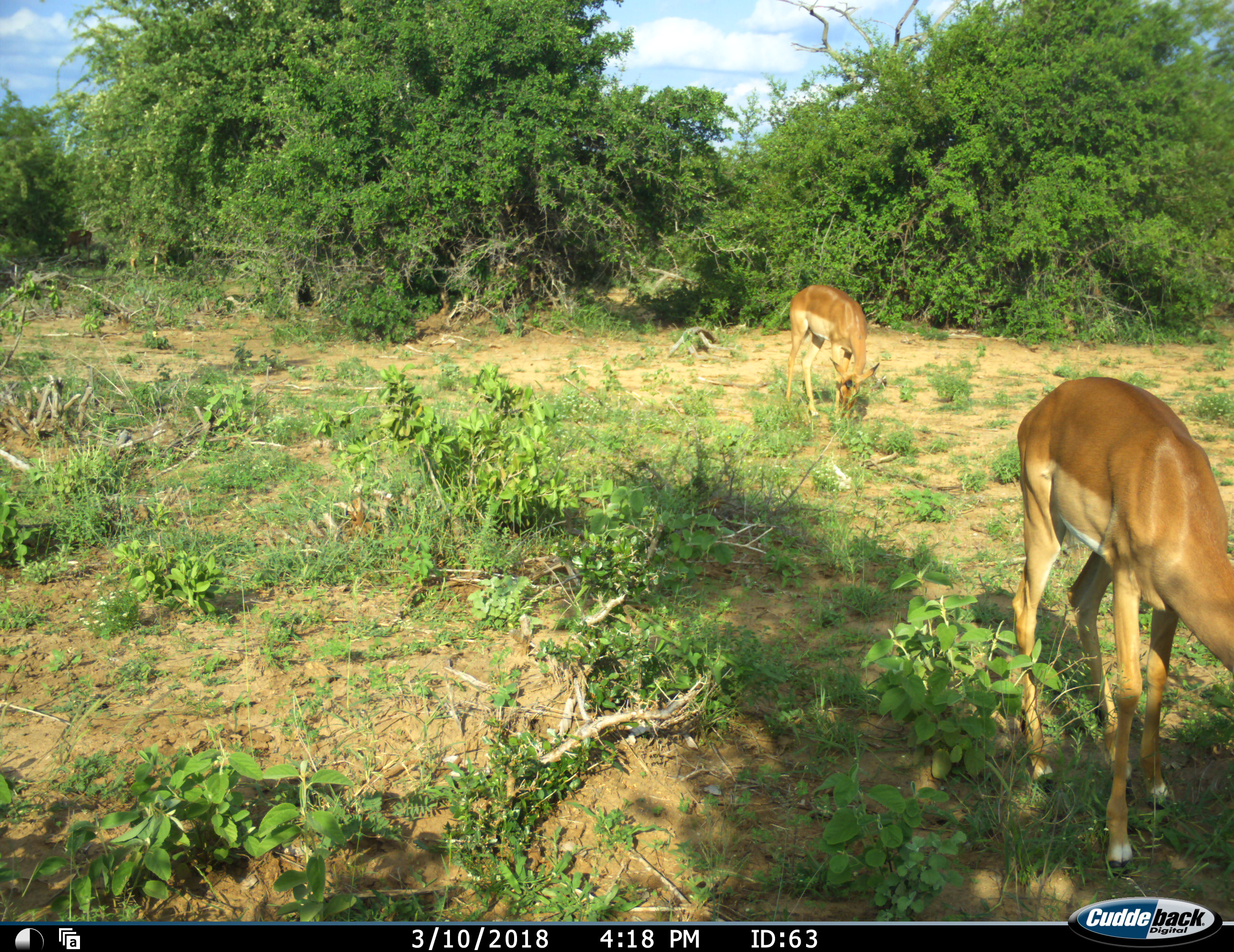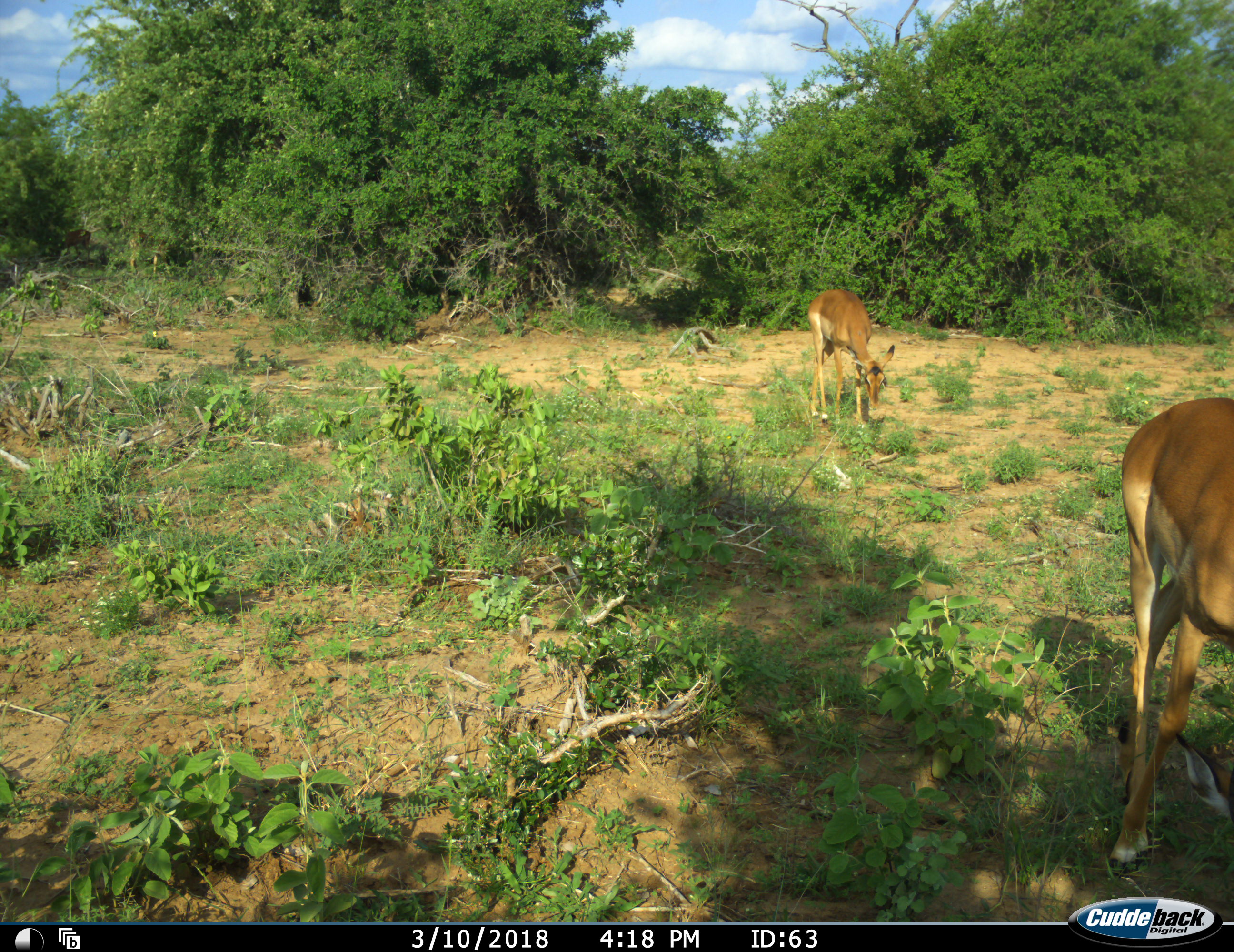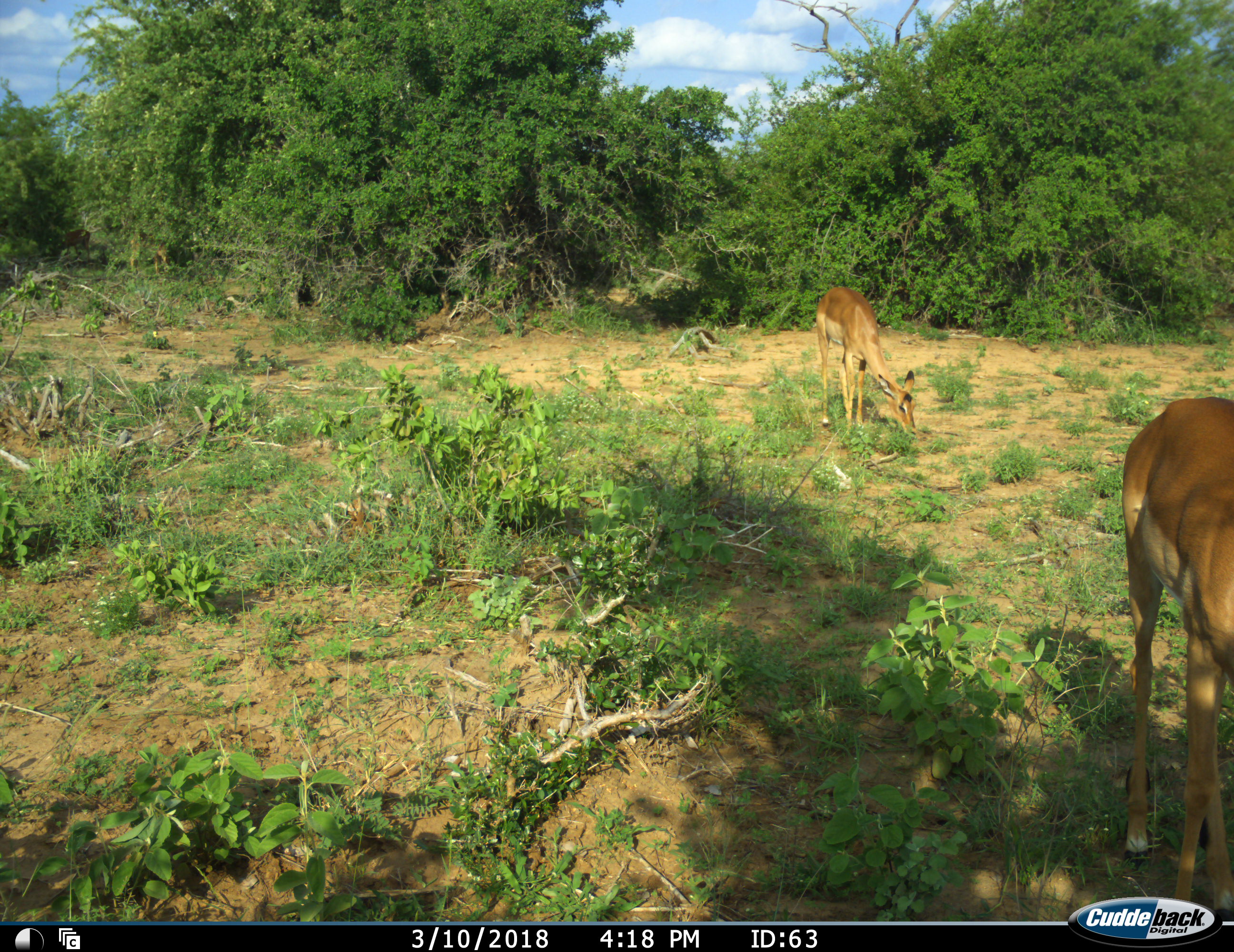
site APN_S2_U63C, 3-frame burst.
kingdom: Animalia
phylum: Chordata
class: Mammalia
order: Artiodactyla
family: Bovidae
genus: Aepyceros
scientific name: Aepyceros melampus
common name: impala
Impala (Aepyceros melampus), count 2. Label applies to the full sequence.